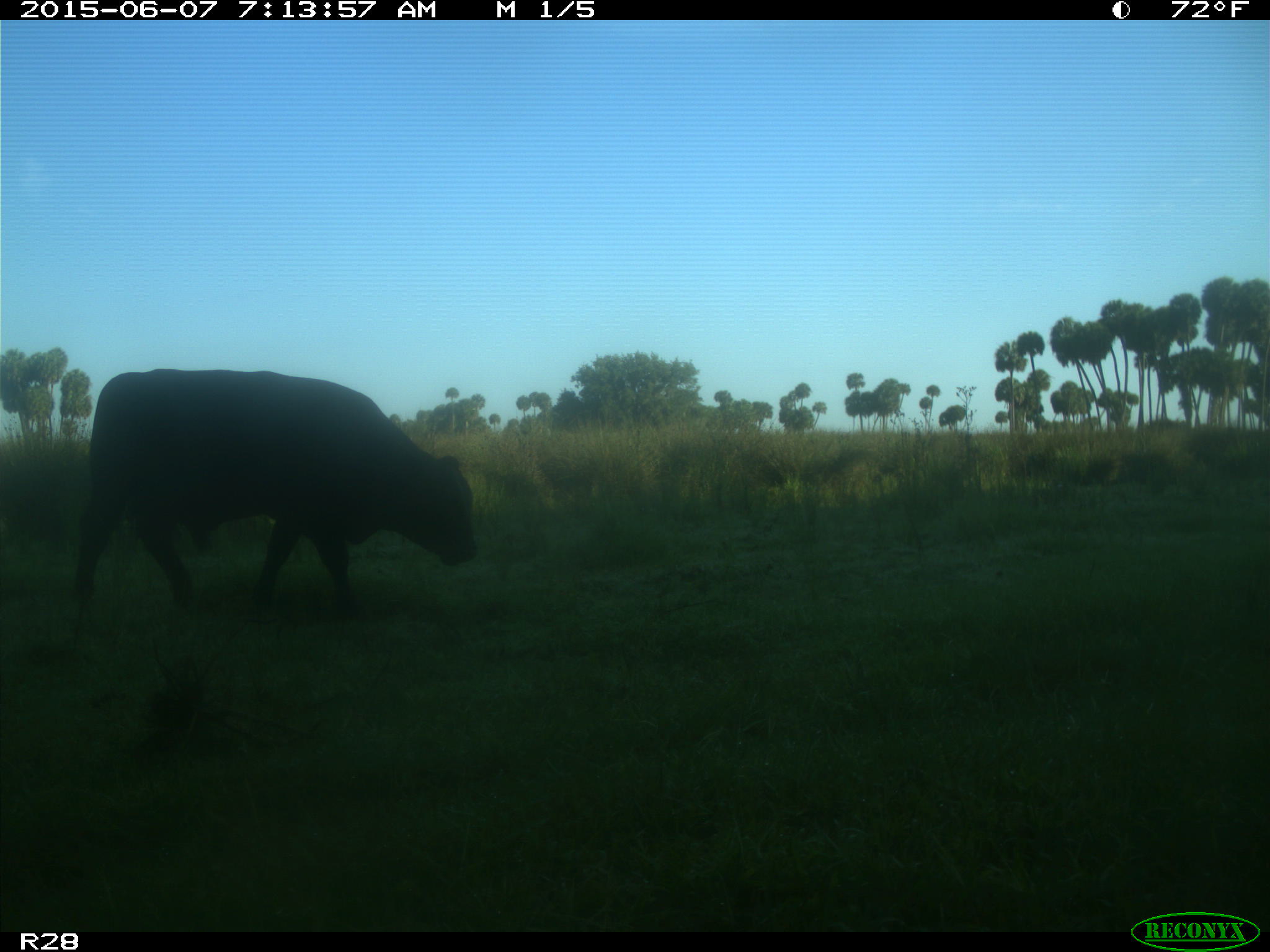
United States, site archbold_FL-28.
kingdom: Animalia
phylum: Chordata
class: Mammalia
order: Artiodactyla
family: Bovidae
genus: Bos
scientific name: Bos taurus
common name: domestic cow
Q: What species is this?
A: Bos taurus (domestic cow).